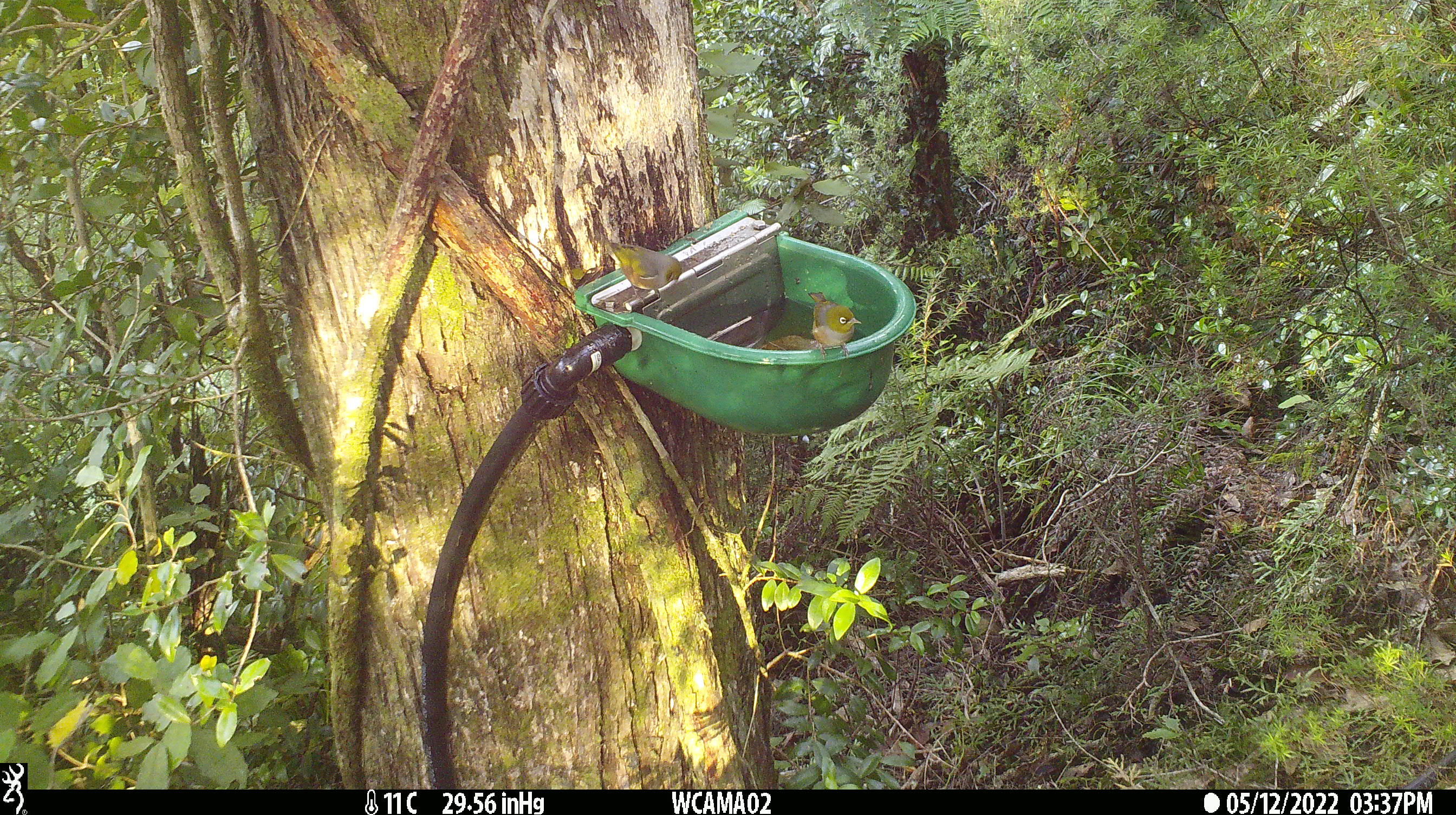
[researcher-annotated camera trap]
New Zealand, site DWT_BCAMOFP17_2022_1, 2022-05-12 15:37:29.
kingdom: Animalia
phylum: Chordata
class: Aves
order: Passeriformes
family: Zosteropidae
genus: Zosterops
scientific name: Zosterops lateralis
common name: silvereye